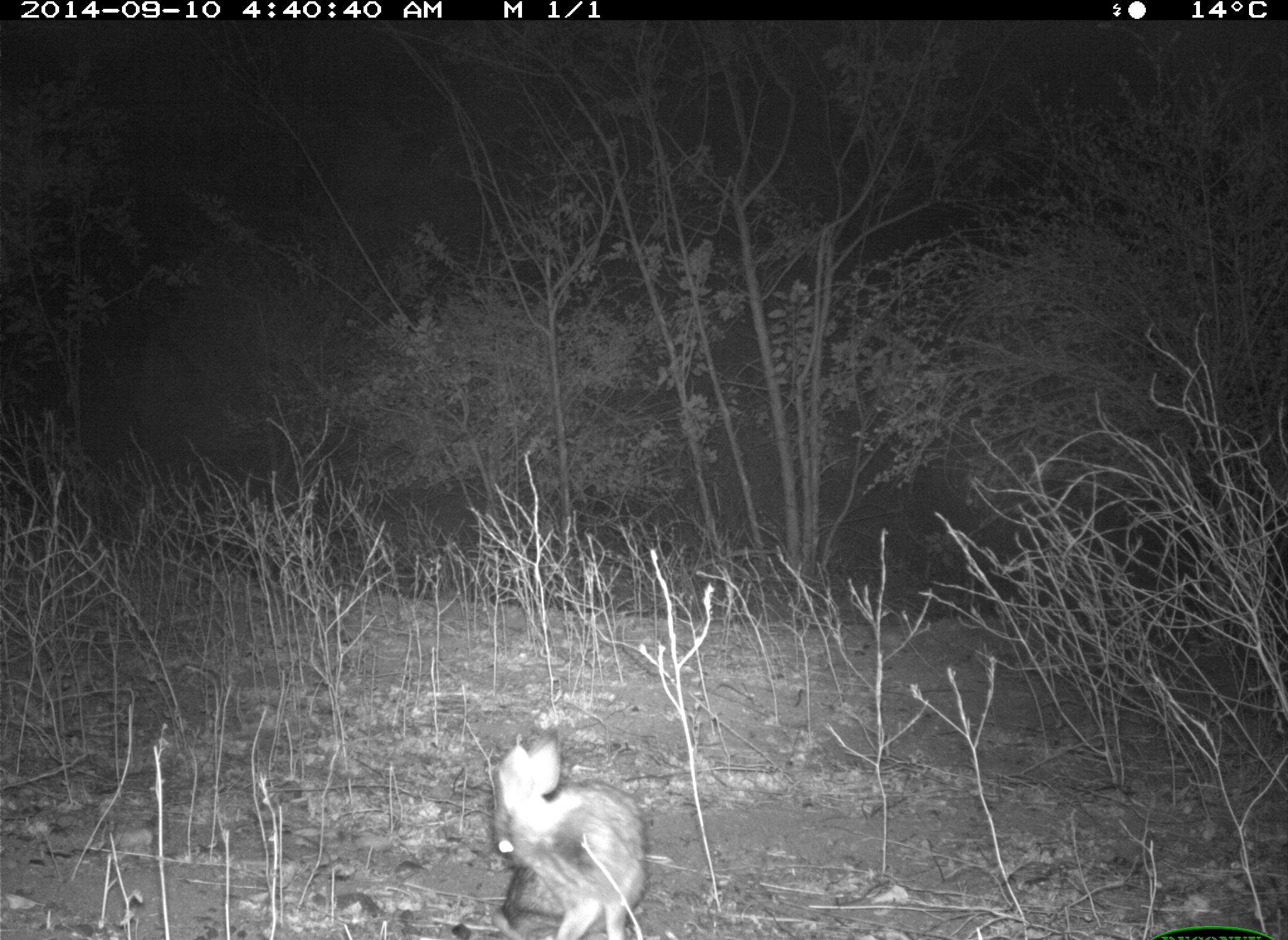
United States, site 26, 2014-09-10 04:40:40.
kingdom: Animalia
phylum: Chordata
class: Mammalia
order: Lagomorpha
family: Leporidae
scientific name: Leporidae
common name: rabbits and hares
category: rabbit